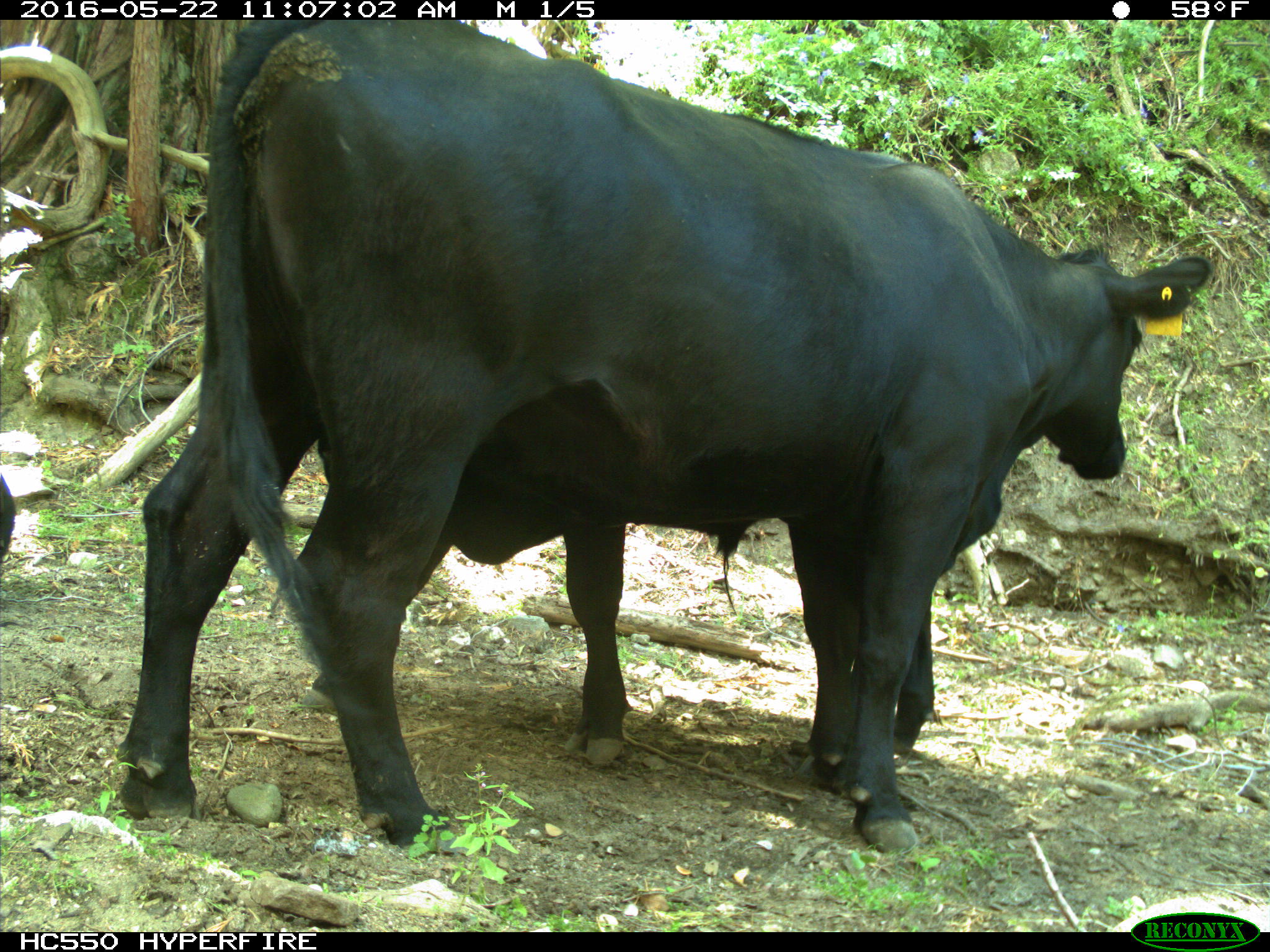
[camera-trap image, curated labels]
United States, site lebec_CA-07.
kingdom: Animalia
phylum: Chordata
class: Mammalia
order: Artiodactyla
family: Bovidae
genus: Bos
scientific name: Bos taurus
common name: domestic cow